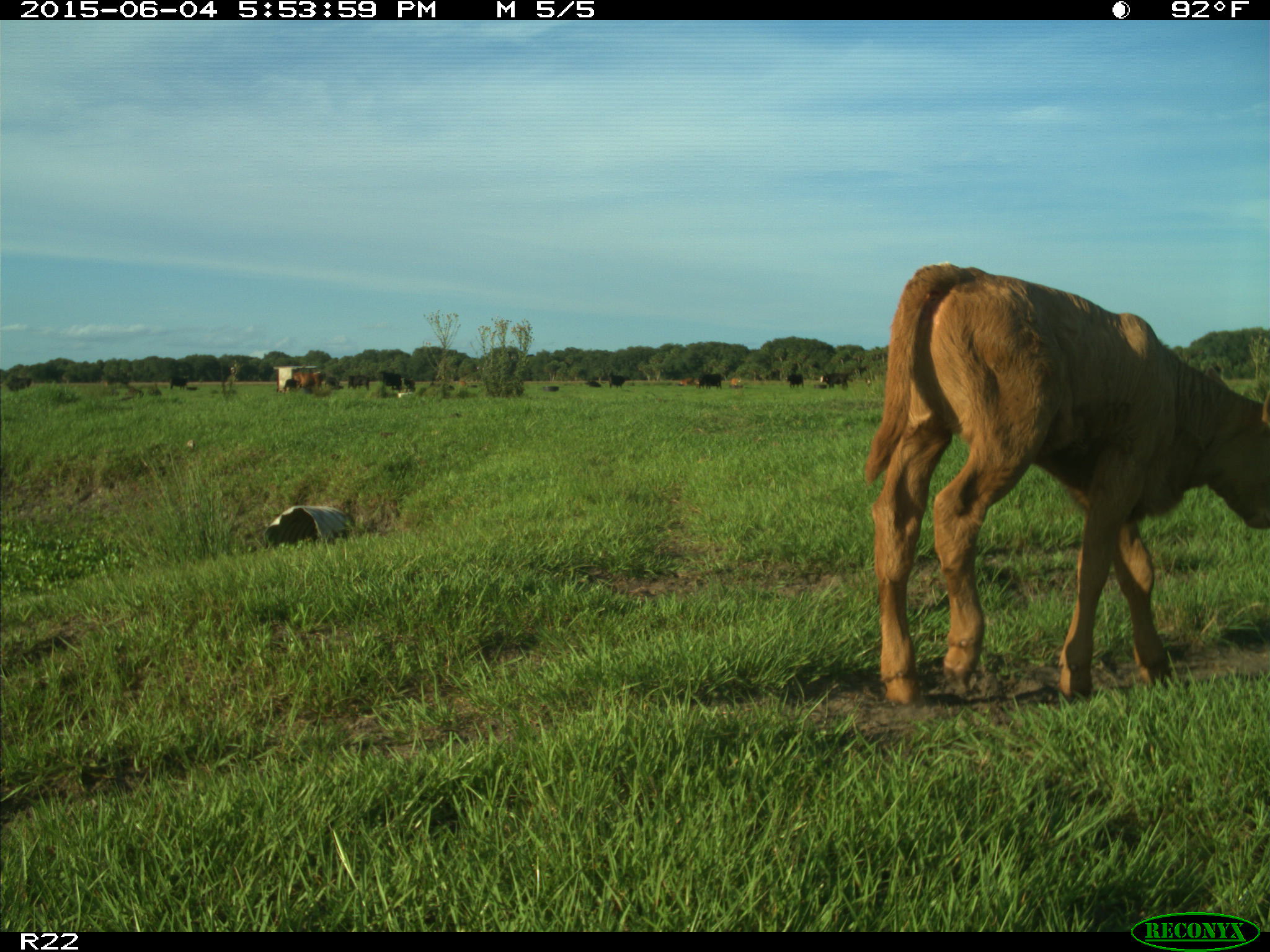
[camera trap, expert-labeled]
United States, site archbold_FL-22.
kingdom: Animalia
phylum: Chordata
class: Mammalia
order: Artiodactyla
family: Bovidae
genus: Bos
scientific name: Bos taurus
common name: domestic cow